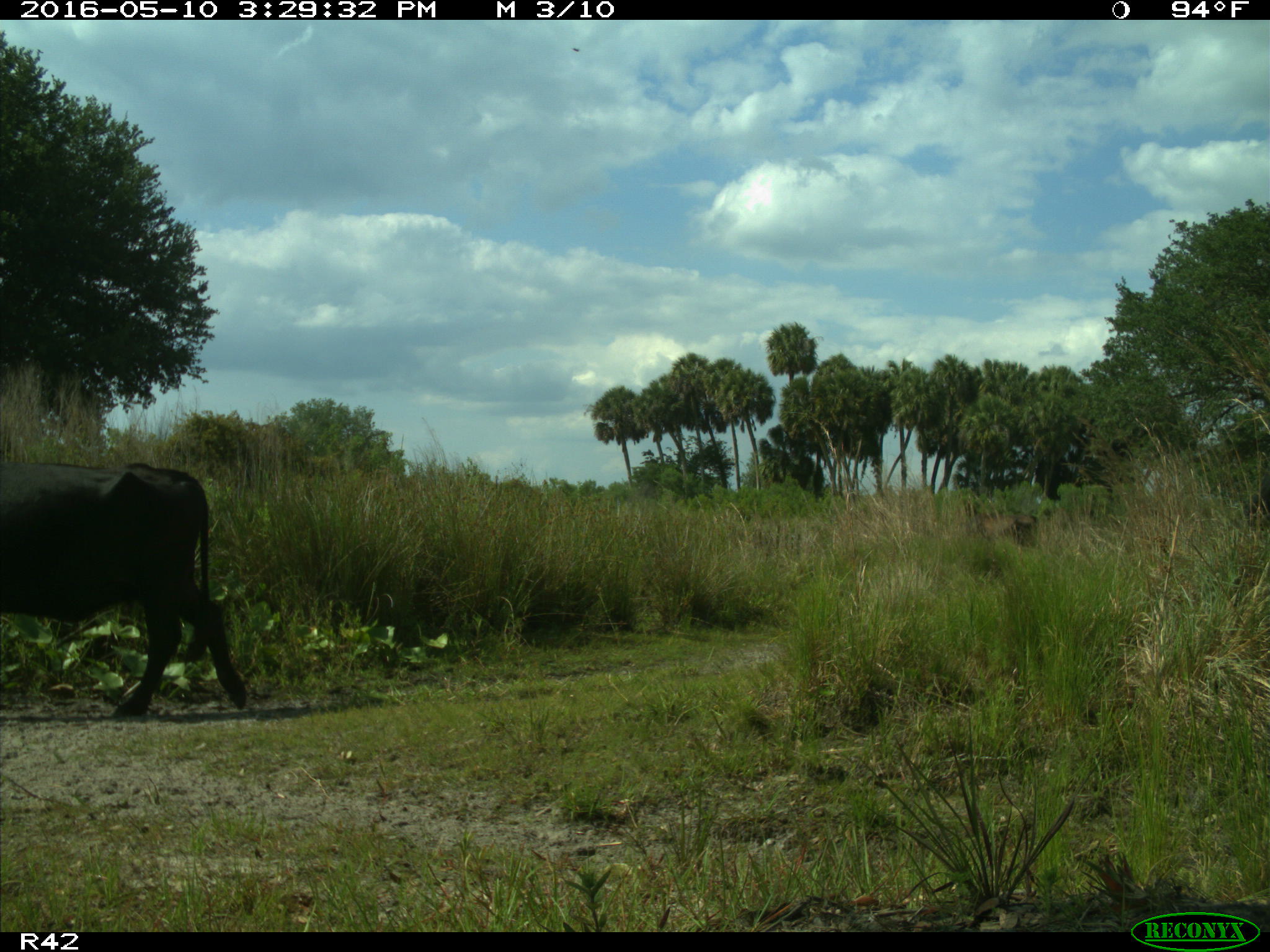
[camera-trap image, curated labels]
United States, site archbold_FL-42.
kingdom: Animalia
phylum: Chordata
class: Mammalia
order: Artiodactyla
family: Bovidae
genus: Bos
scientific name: Bos taurus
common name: domestic cow